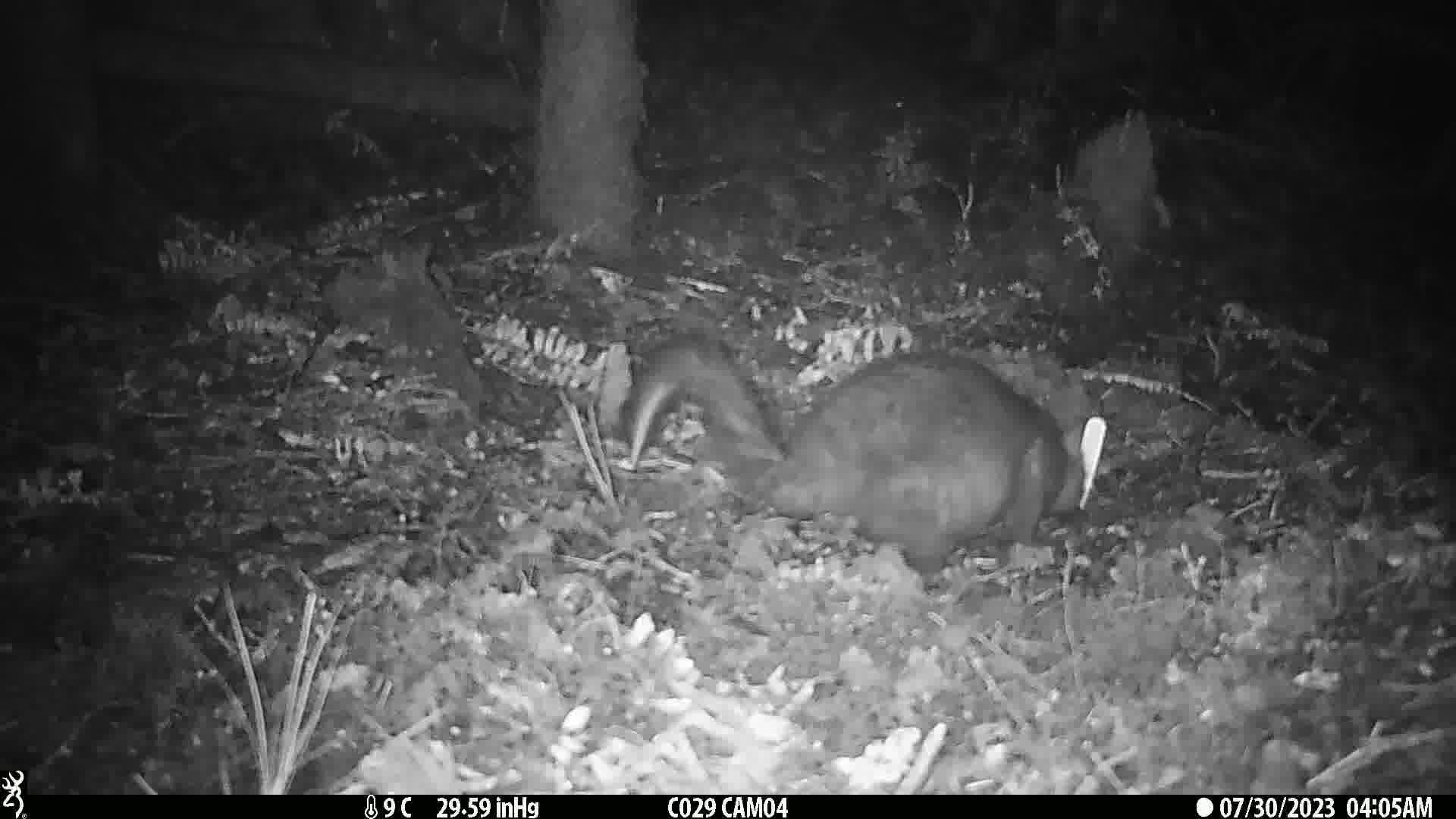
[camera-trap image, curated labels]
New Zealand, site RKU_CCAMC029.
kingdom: Animalia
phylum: Chordata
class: Mammalia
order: Diprotodontia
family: Phalangeridae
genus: Trichosurus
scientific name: Trichosurus vulpecula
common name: common brushtail possum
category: possum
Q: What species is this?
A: Possum (common brushtail possum) (Trichosurus vulpecula).